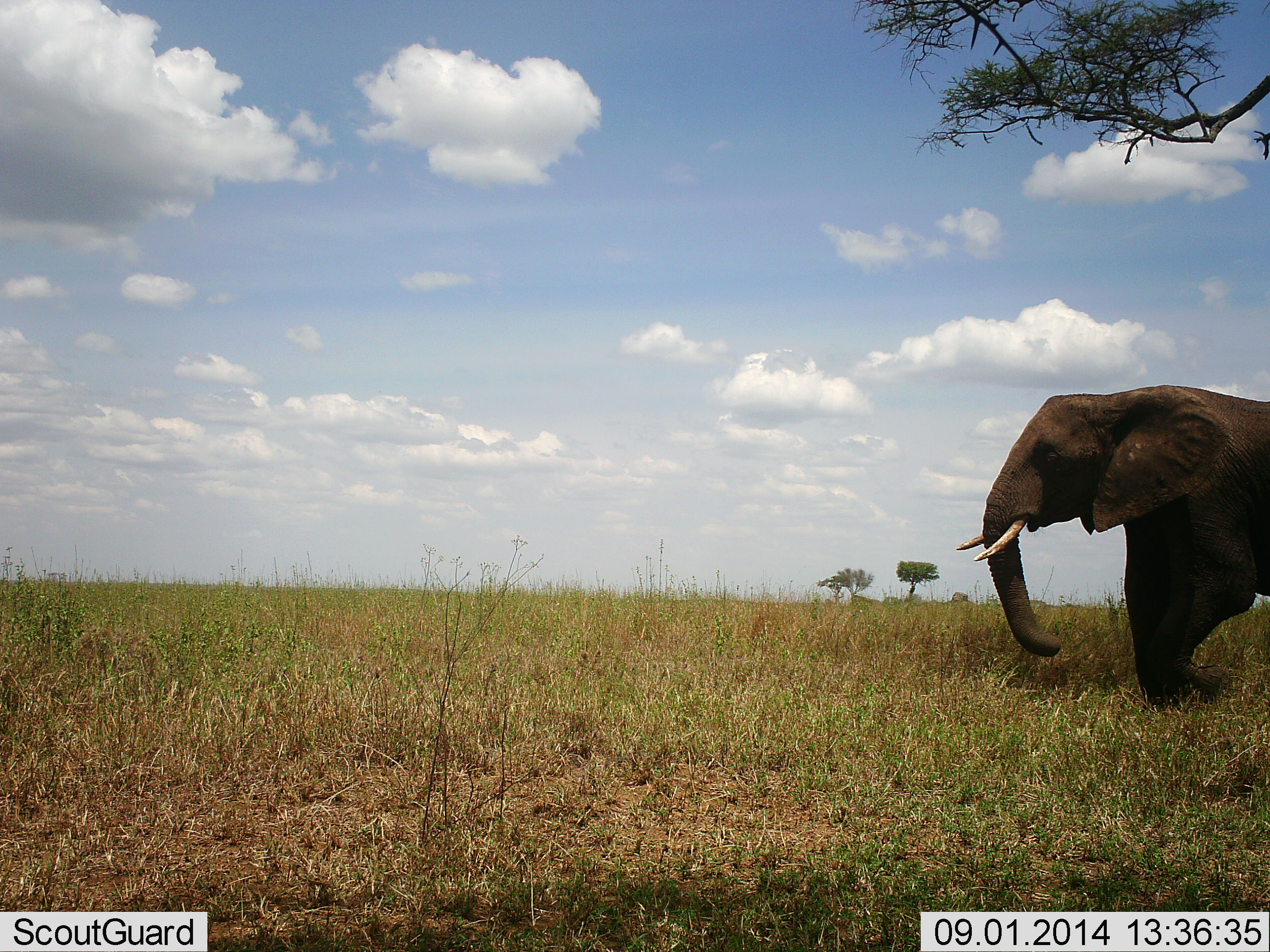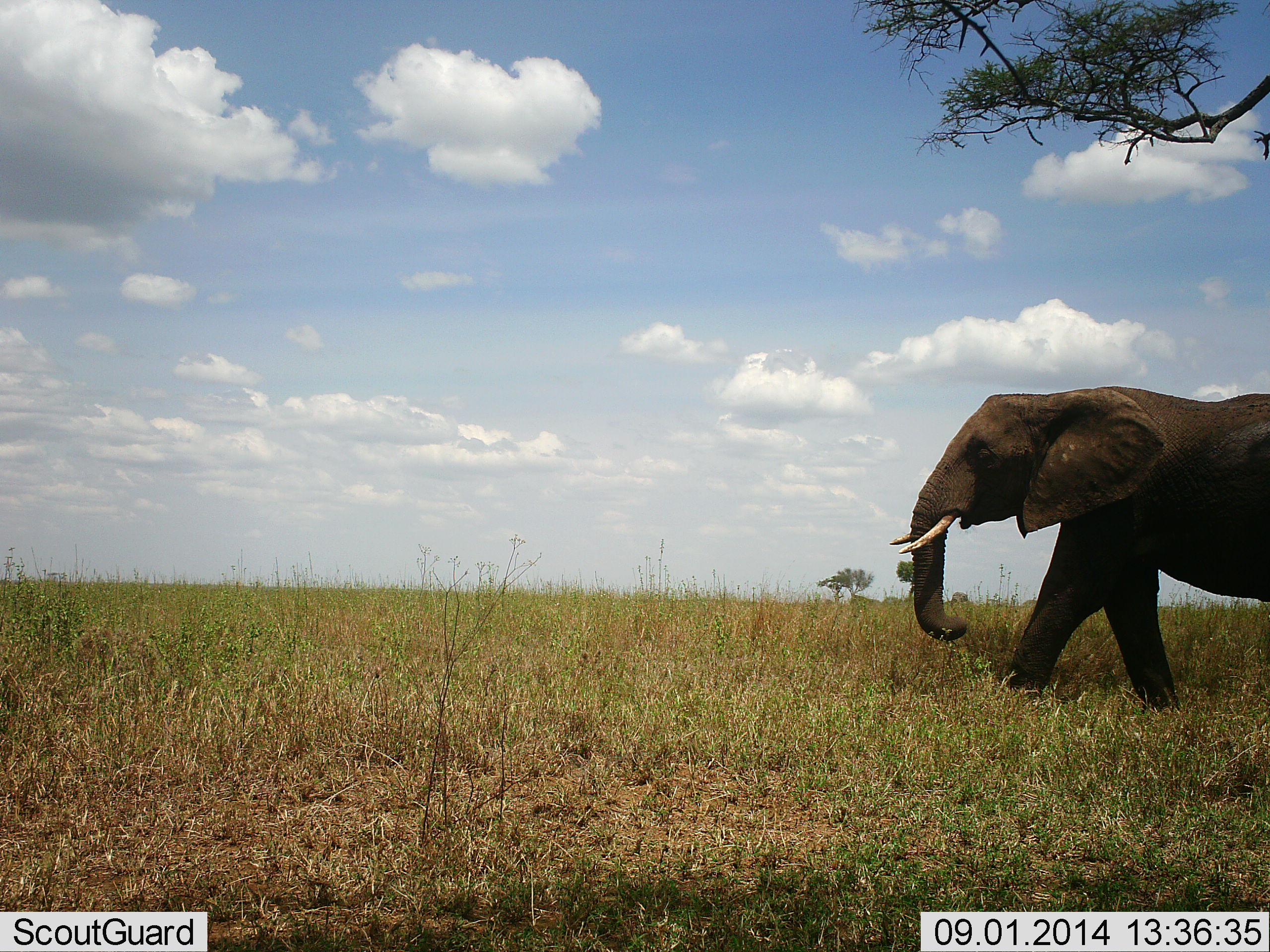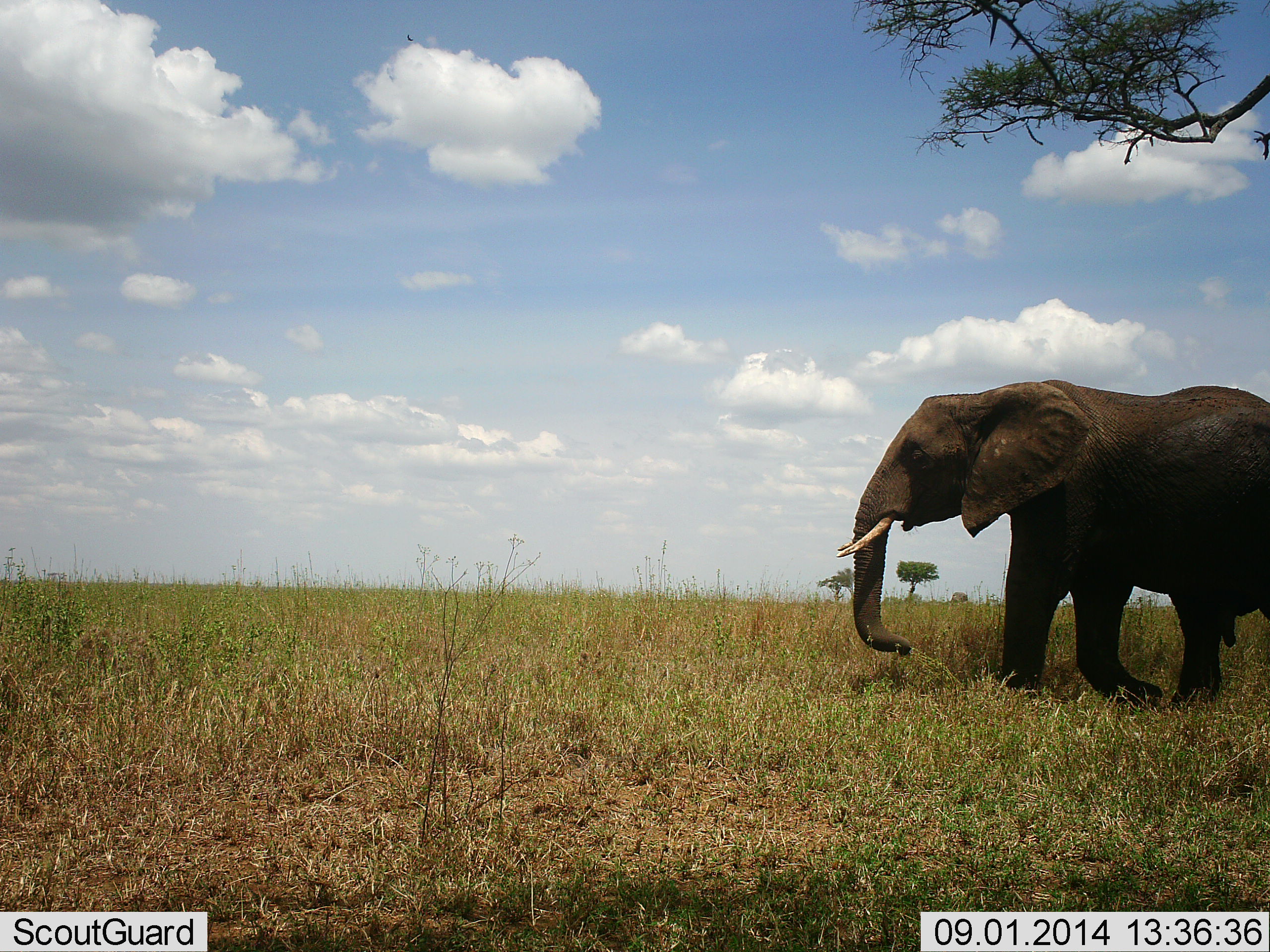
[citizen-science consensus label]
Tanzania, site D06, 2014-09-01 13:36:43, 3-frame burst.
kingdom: Animalia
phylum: Chordata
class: Mammalia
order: Proboscidea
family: Elephantidae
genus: Loxodonta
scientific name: Loxodonta africana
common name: african bush elephant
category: elephant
Elephant (african bush elephant) (Loxodonta africana), count 1. Behavior (volunteer vote fractions): standing 30%, resting 0%, moving 100%, interacting 0%. Young present (vote fraction): 0%. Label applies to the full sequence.